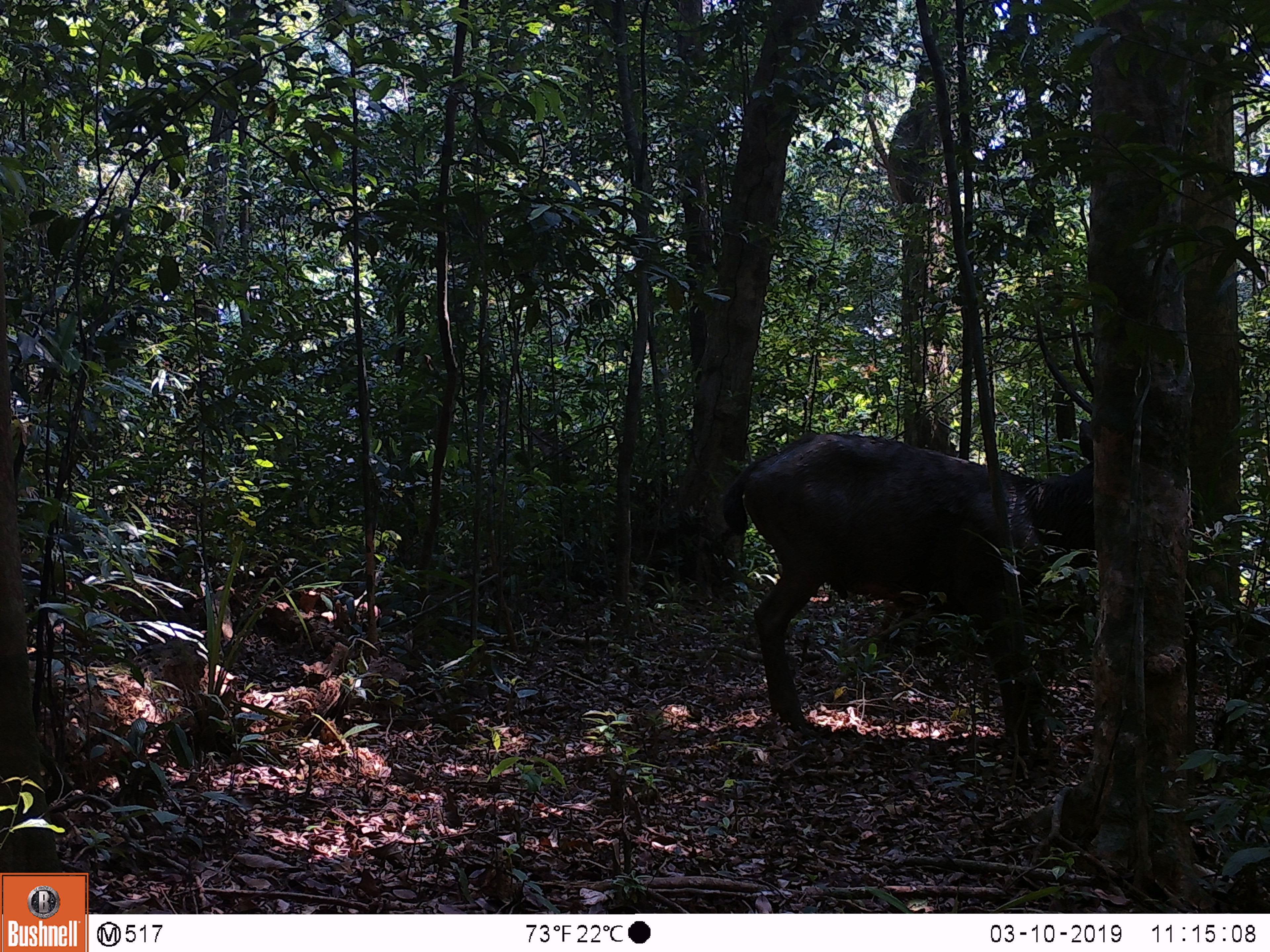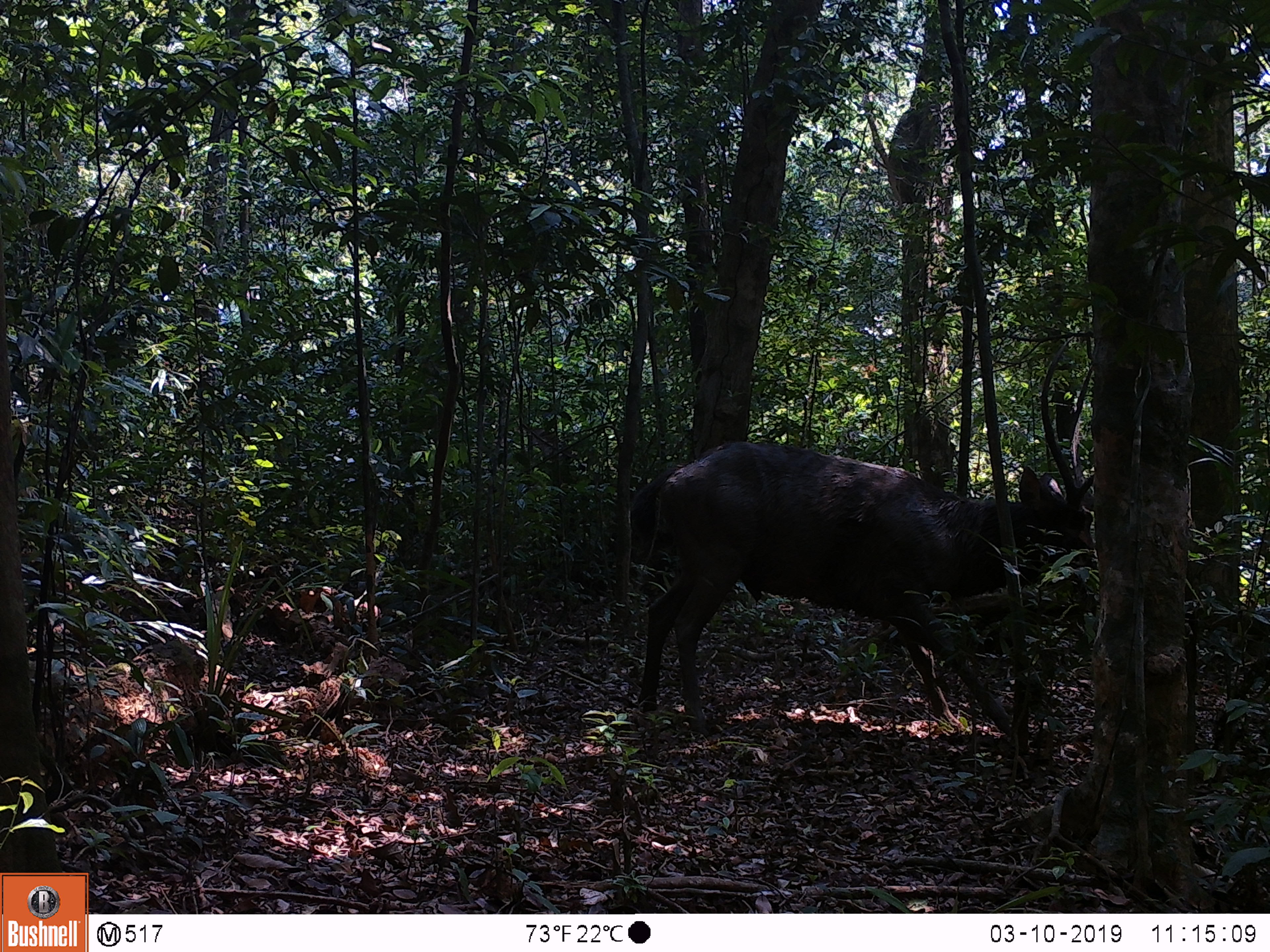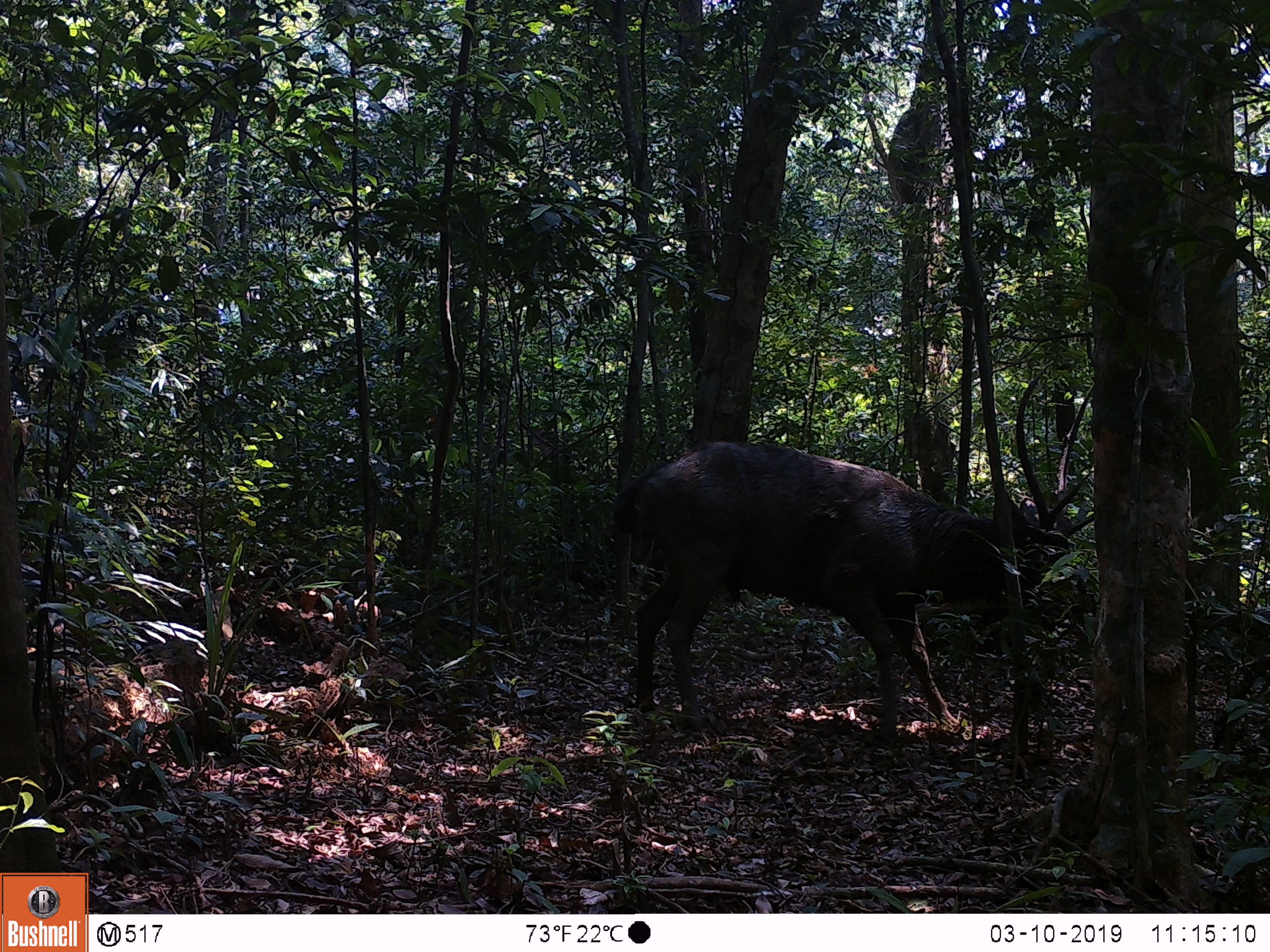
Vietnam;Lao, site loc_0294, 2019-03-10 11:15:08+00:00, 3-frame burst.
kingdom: Animalia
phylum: Chordata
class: Mammalia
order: Artiodactyla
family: Cervidae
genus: Rusa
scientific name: Rusa unicolor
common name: sambar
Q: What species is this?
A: Sambar (Rusa unicolor).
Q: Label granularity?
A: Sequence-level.